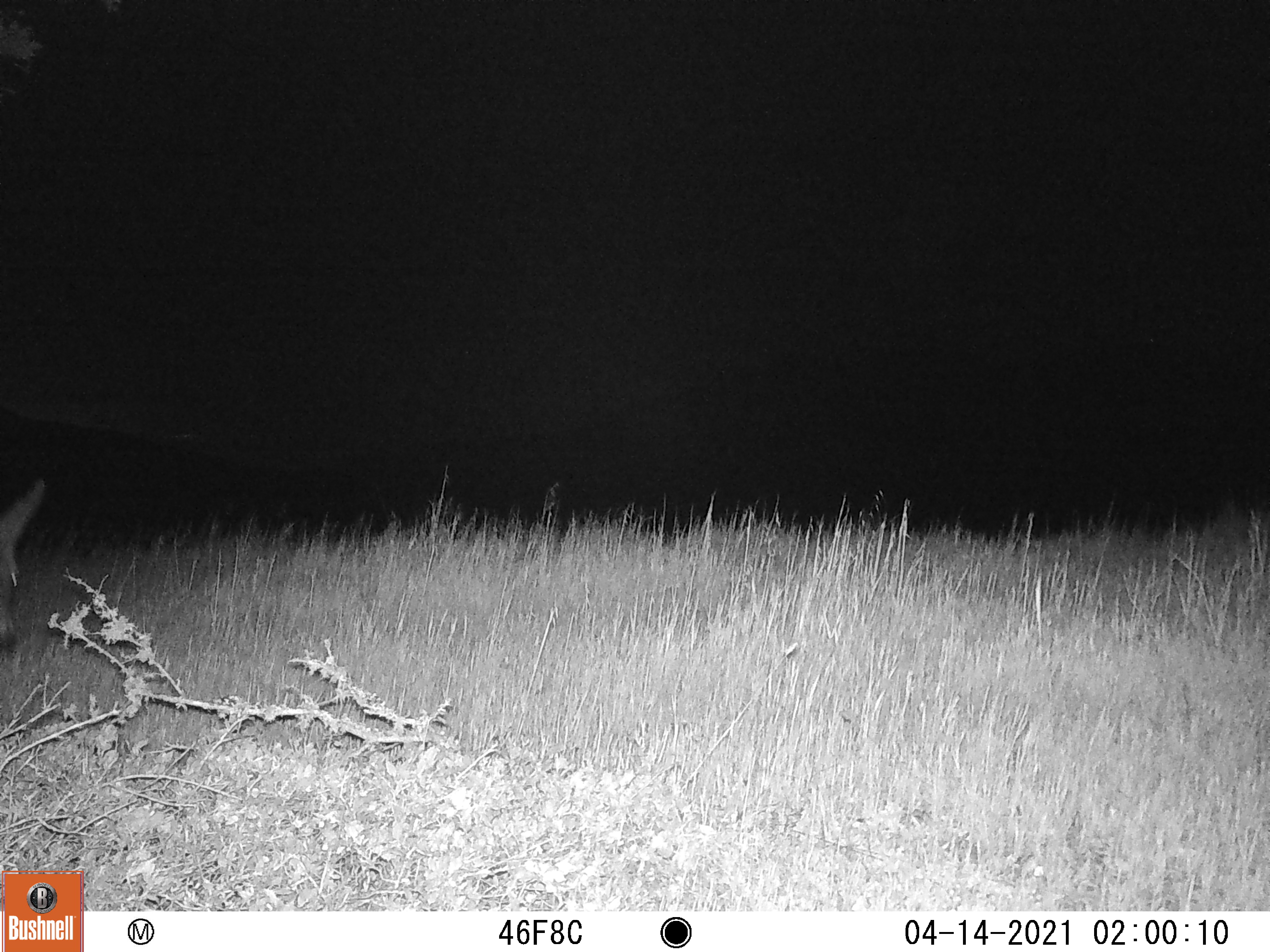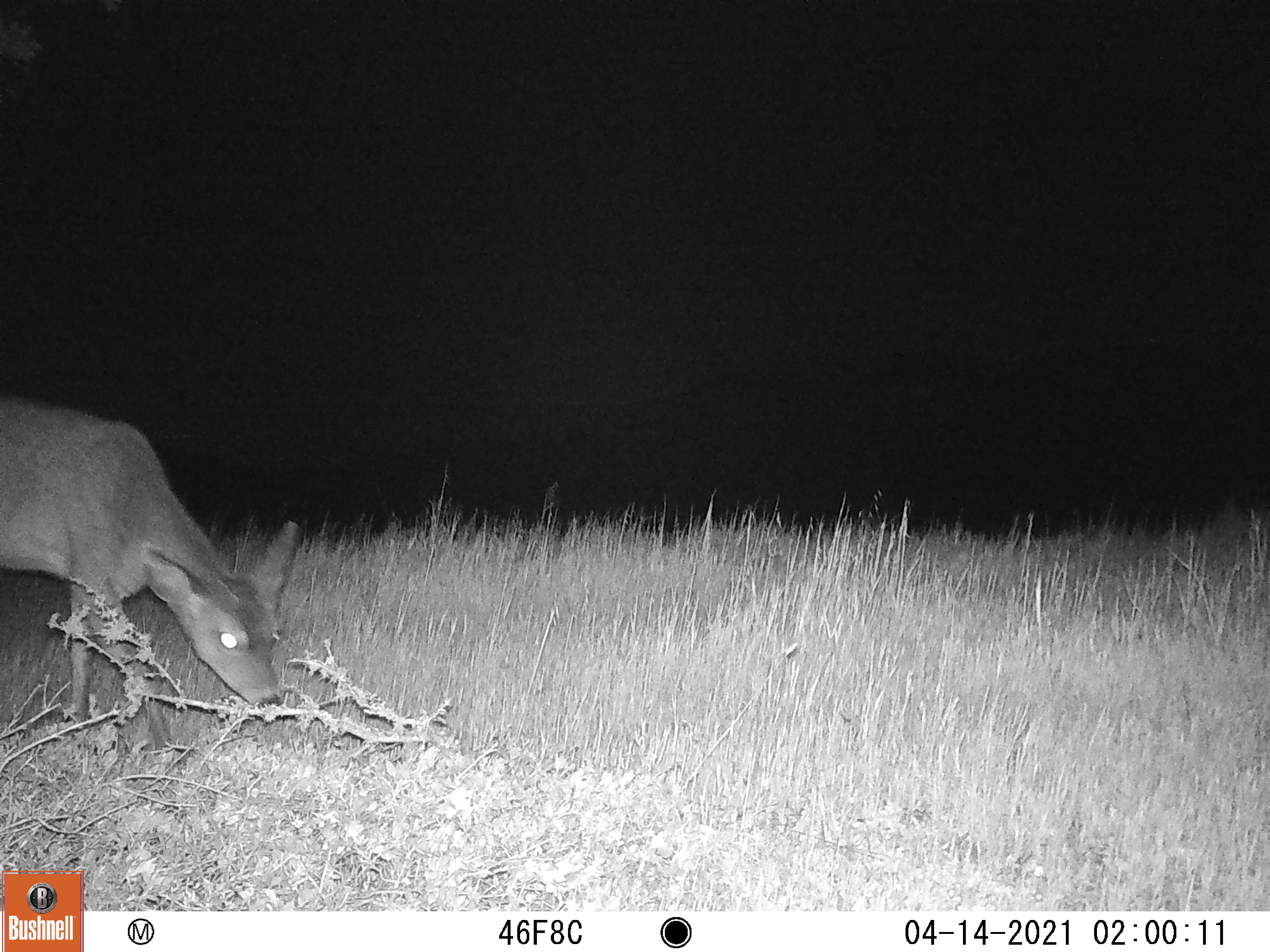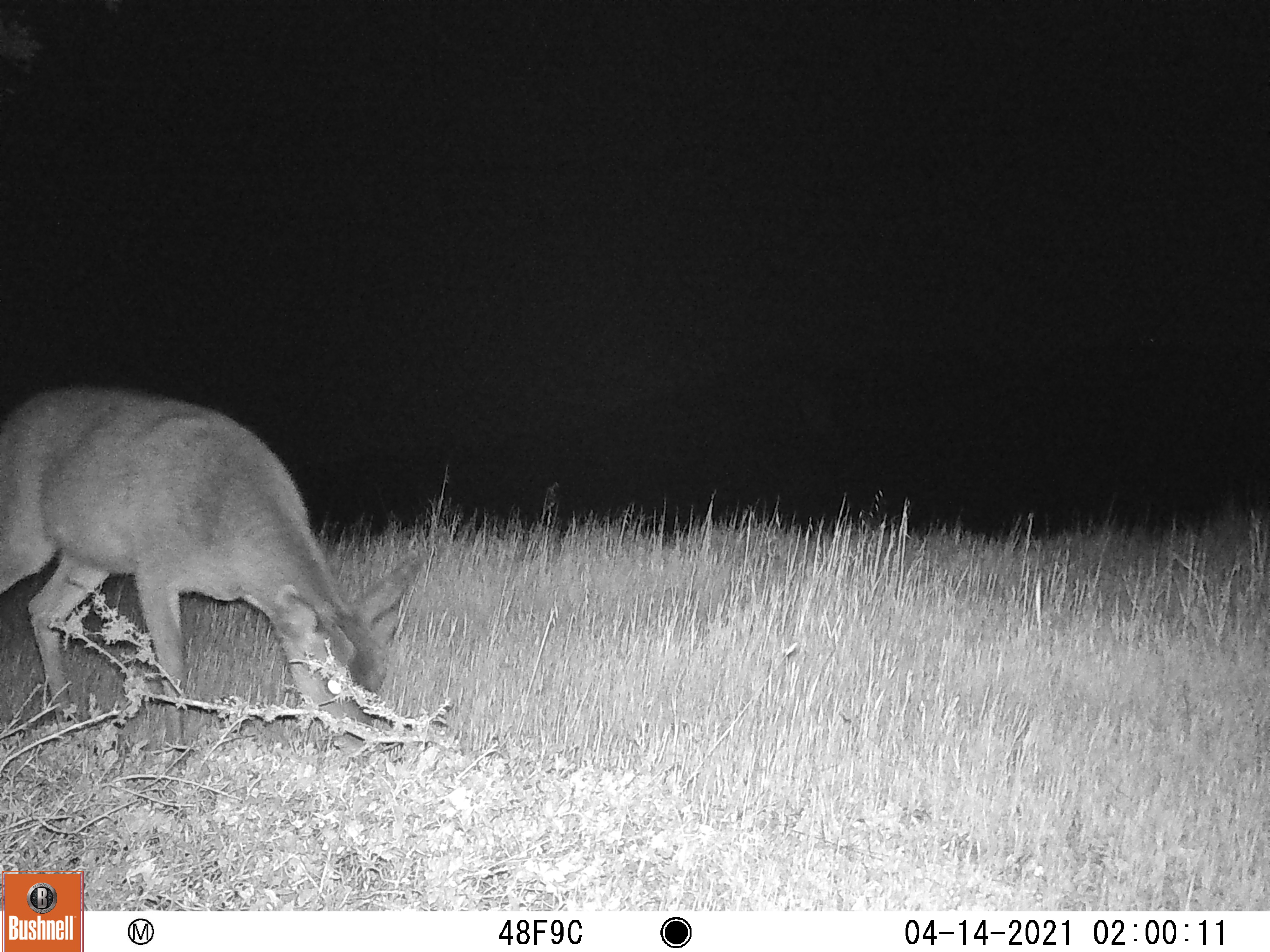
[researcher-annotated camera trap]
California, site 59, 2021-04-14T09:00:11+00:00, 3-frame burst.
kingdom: Animalia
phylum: Chordata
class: Mammalia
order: Artiodactyla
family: Cervidae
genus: Odocoileus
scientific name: Odocoileus hemionus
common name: mule deer